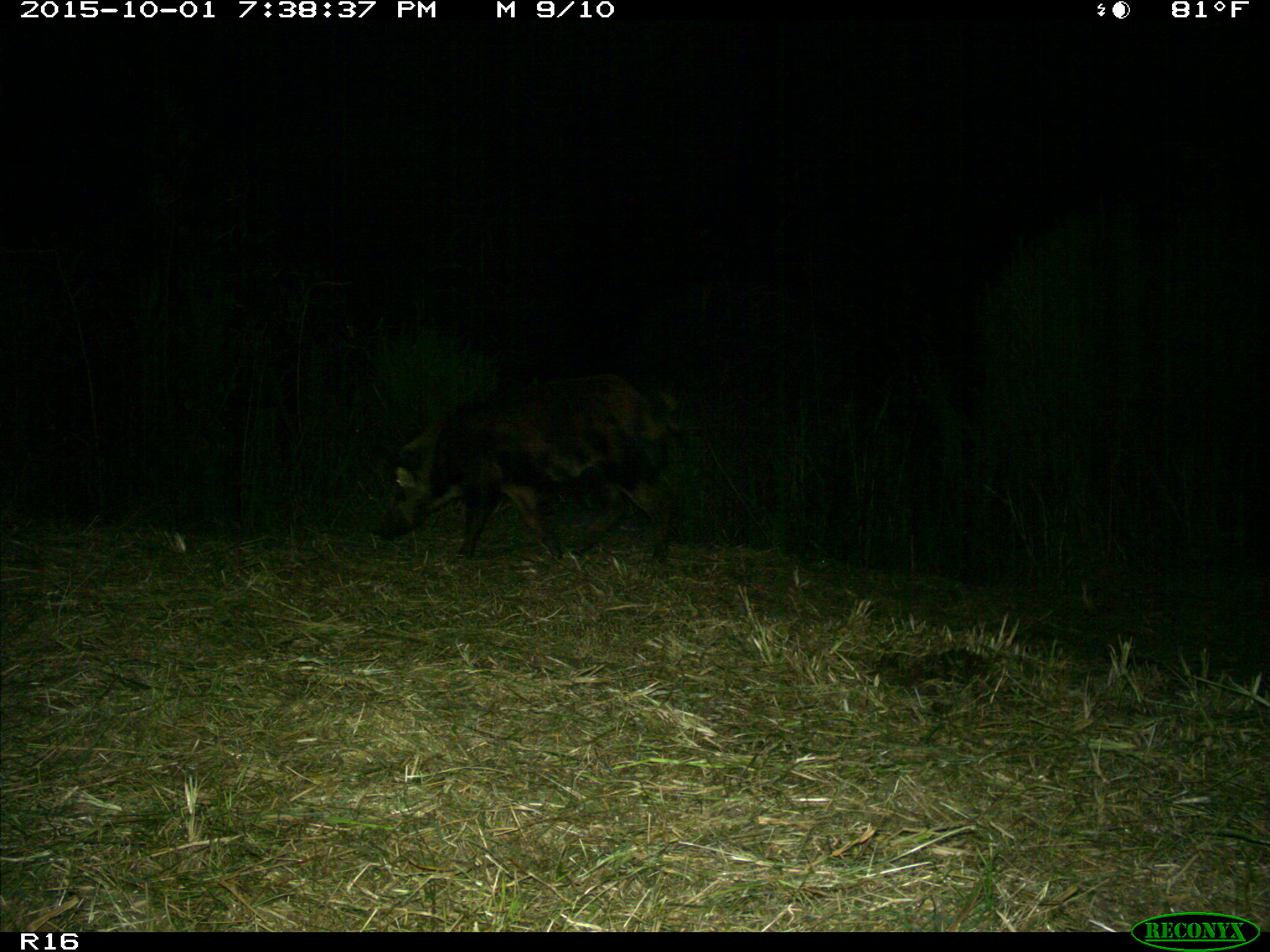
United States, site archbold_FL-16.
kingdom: Animalia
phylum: Chordata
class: Mammalia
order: Artiodactyla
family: Suidae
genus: Sus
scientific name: Sus scrofa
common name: wild boar